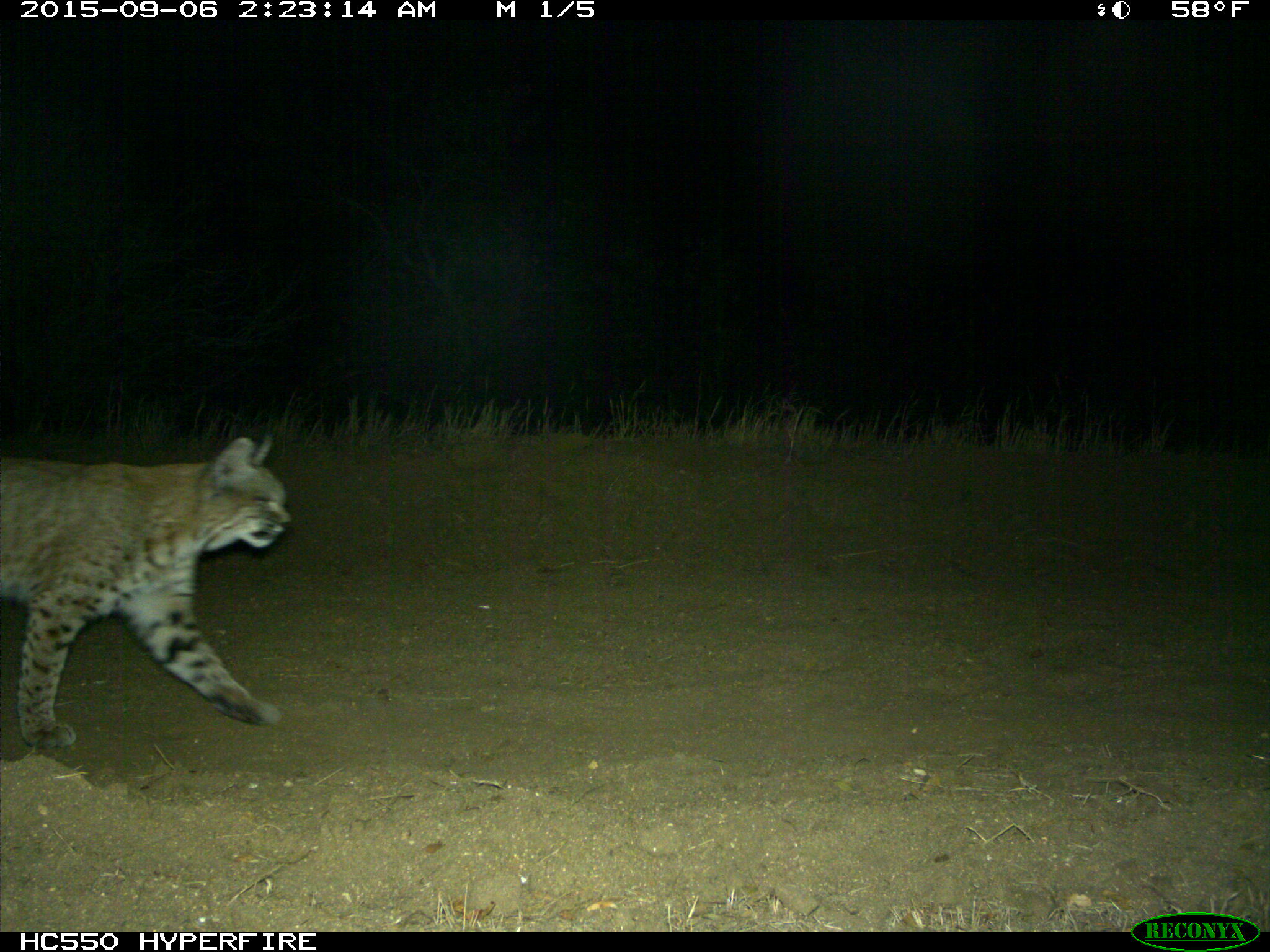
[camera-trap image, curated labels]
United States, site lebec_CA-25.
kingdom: Animalia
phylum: Chordata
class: Mammalia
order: Carnivora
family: Felidae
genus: Lynx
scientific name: Lynx rufus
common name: bobcat